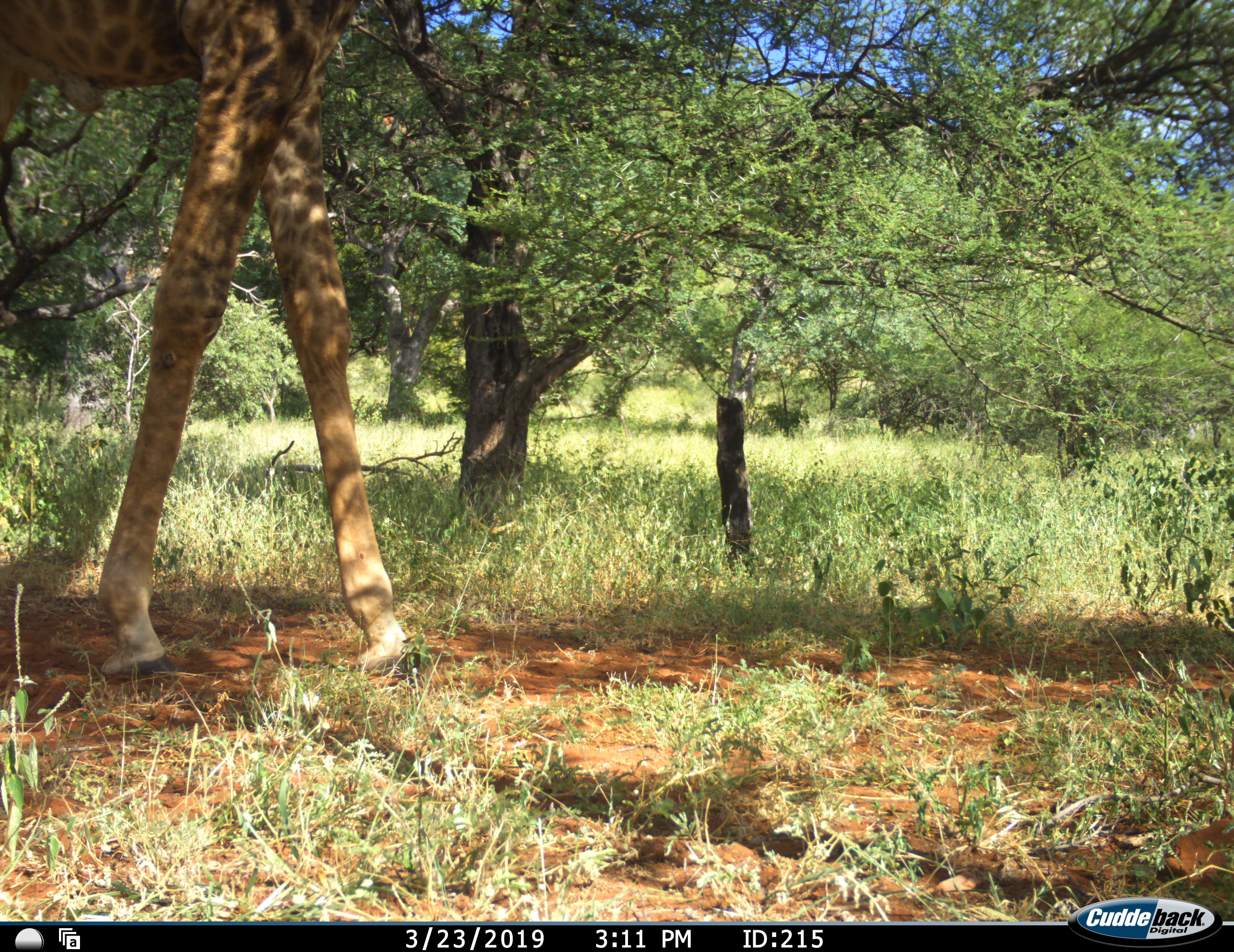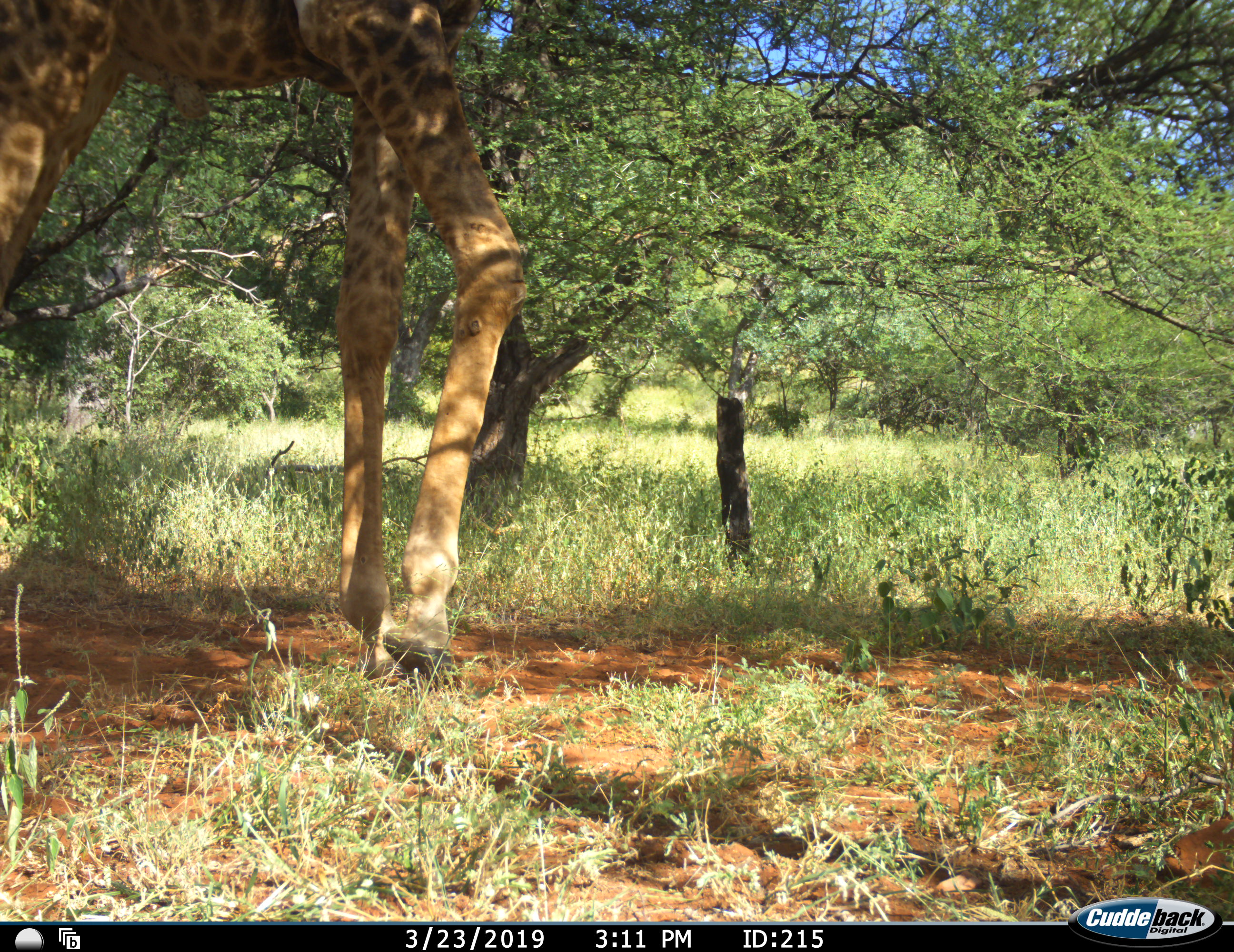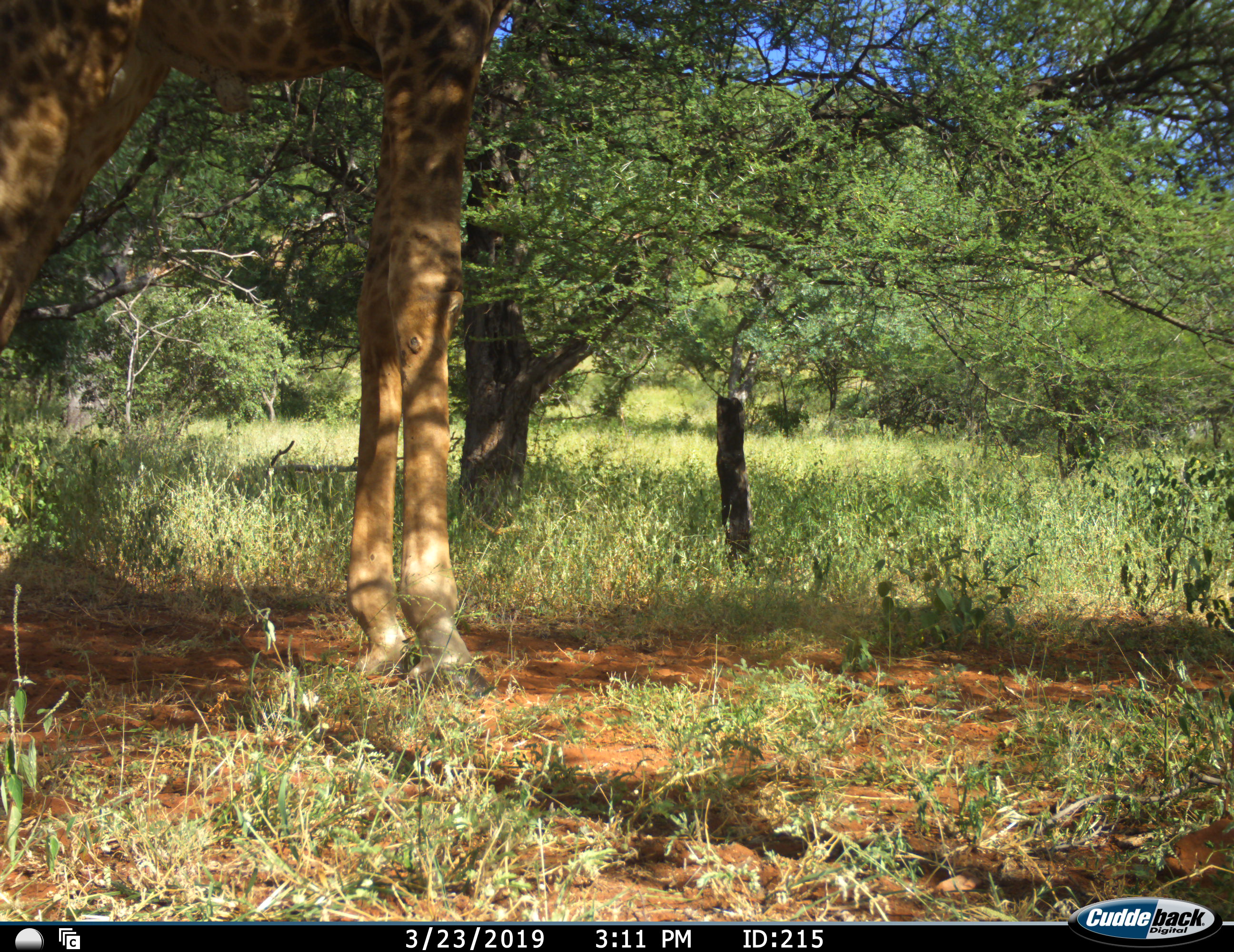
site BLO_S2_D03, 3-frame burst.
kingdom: Animalia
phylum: Chordata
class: Mammalia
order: Artiodactyla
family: Giraffidae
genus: Giraffa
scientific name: Giraffa camelopardalis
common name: giraffe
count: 1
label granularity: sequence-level